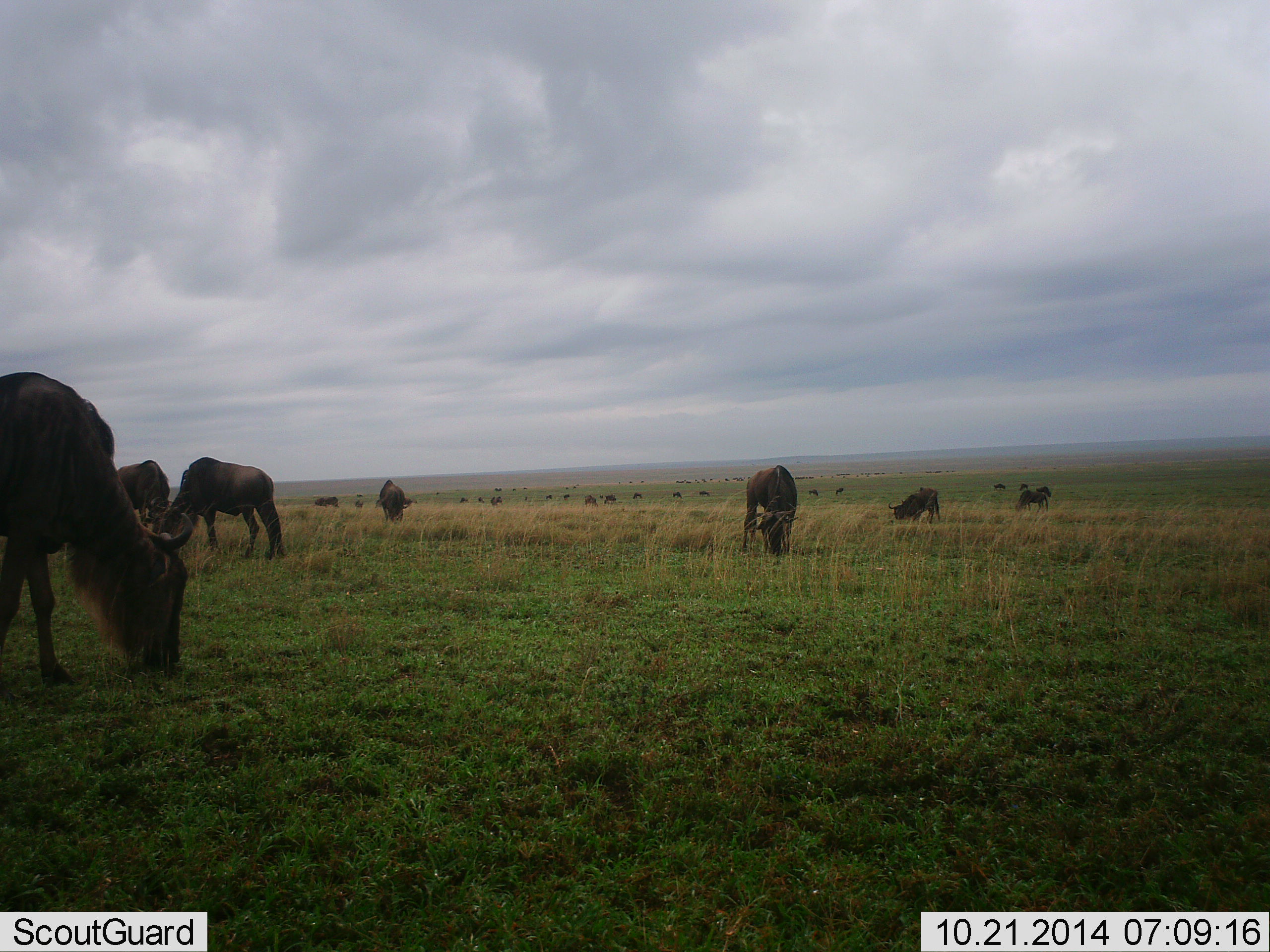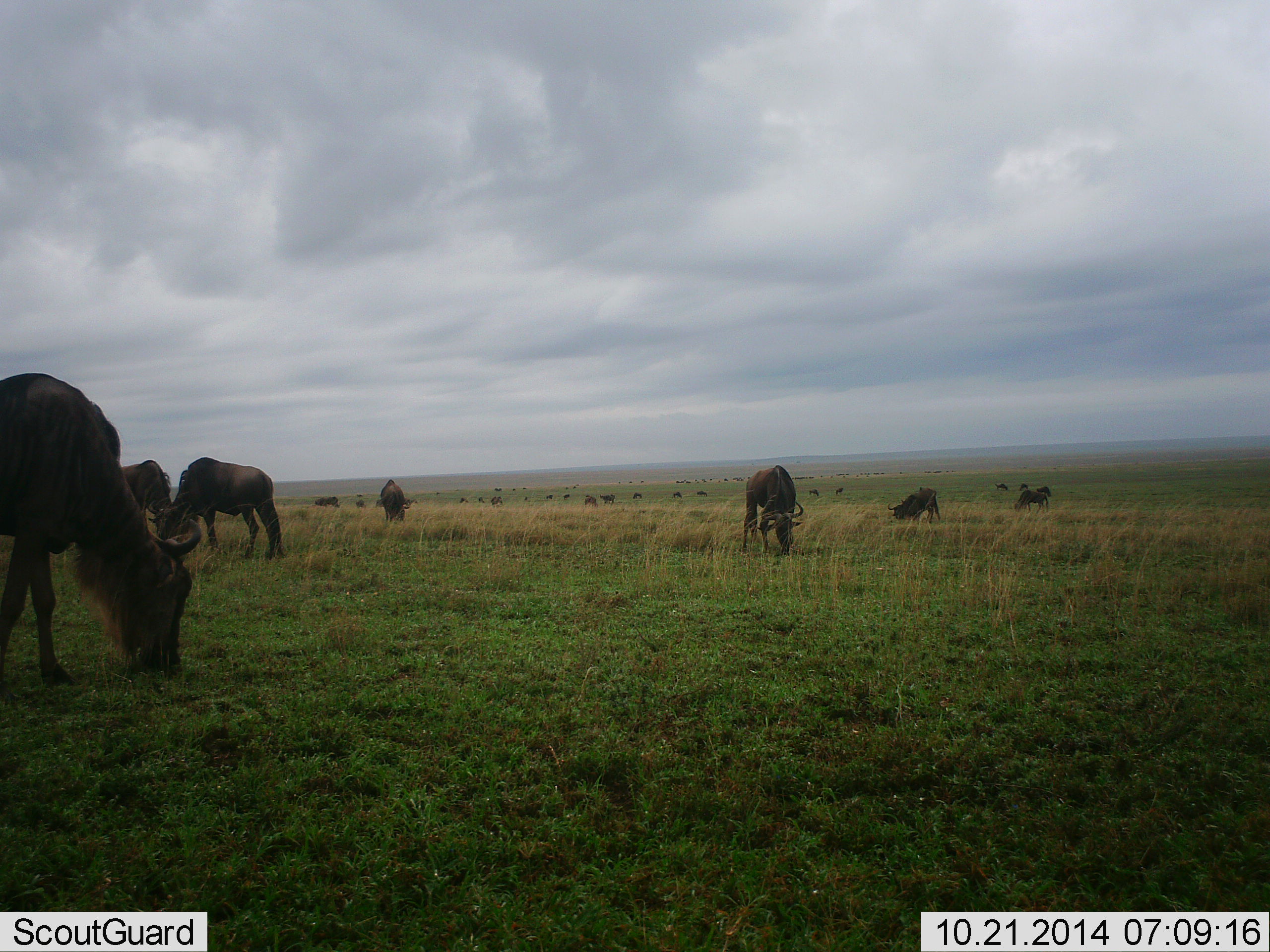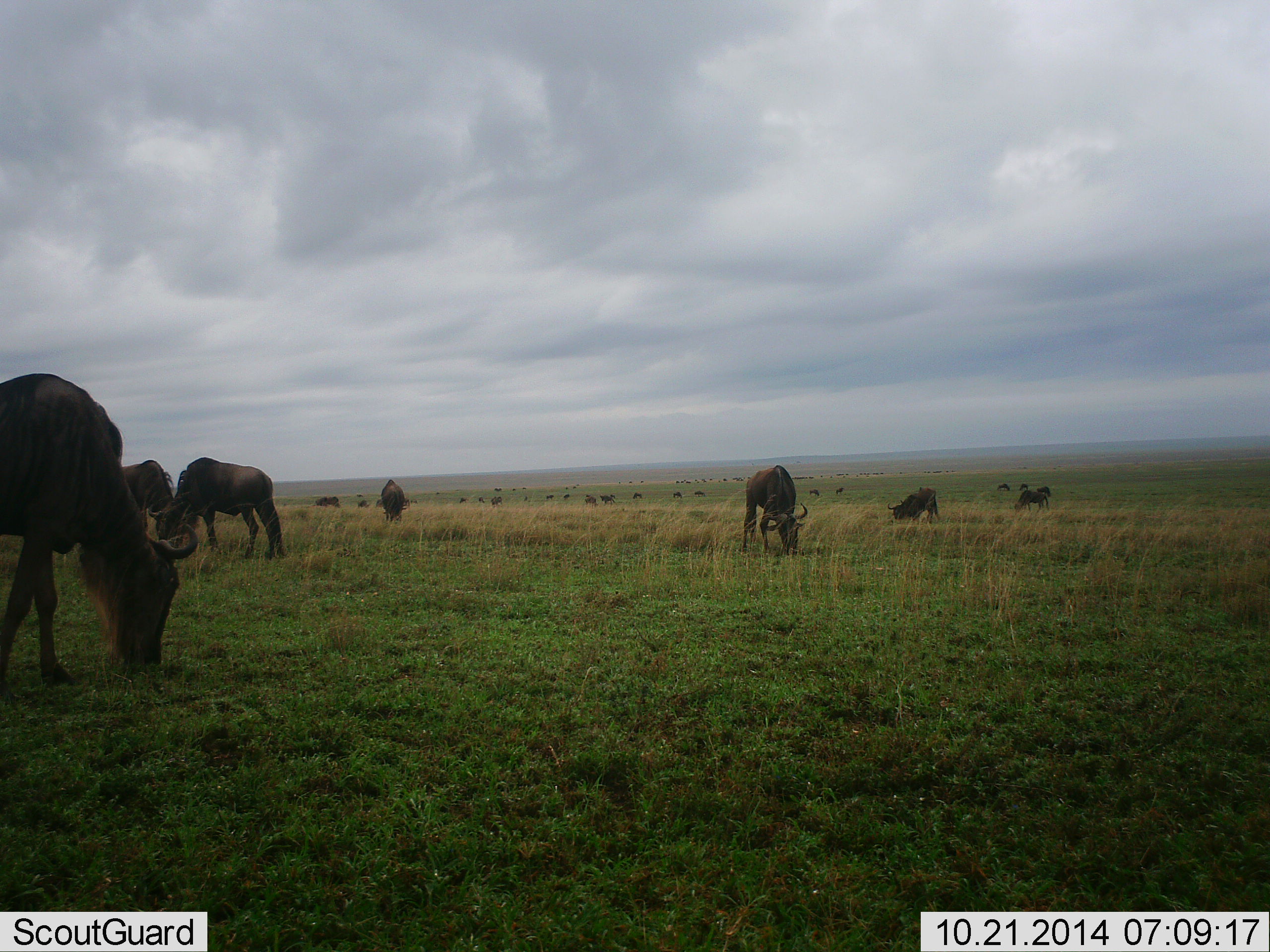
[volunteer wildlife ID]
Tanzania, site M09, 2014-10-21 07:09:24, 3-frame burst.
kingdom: Animalia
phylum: Chordata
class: Mammalia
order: Artiodactyla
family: Bovidae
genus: Connochaetes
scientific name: Connochaetes taurinus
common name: blue wildebeest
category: wildebeest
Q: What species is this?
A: Wildebeest (blue wildebeest) (Connochaetes taurinus).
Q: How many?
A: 11-50.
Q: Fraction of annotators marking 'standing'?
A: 20%.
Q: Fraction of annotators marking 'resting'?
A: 0%.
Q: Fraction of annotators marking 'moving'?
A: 10%.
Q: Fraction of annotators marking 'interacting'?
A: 0%.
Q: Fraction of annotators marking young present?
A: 0%.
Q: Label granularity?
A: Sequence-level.